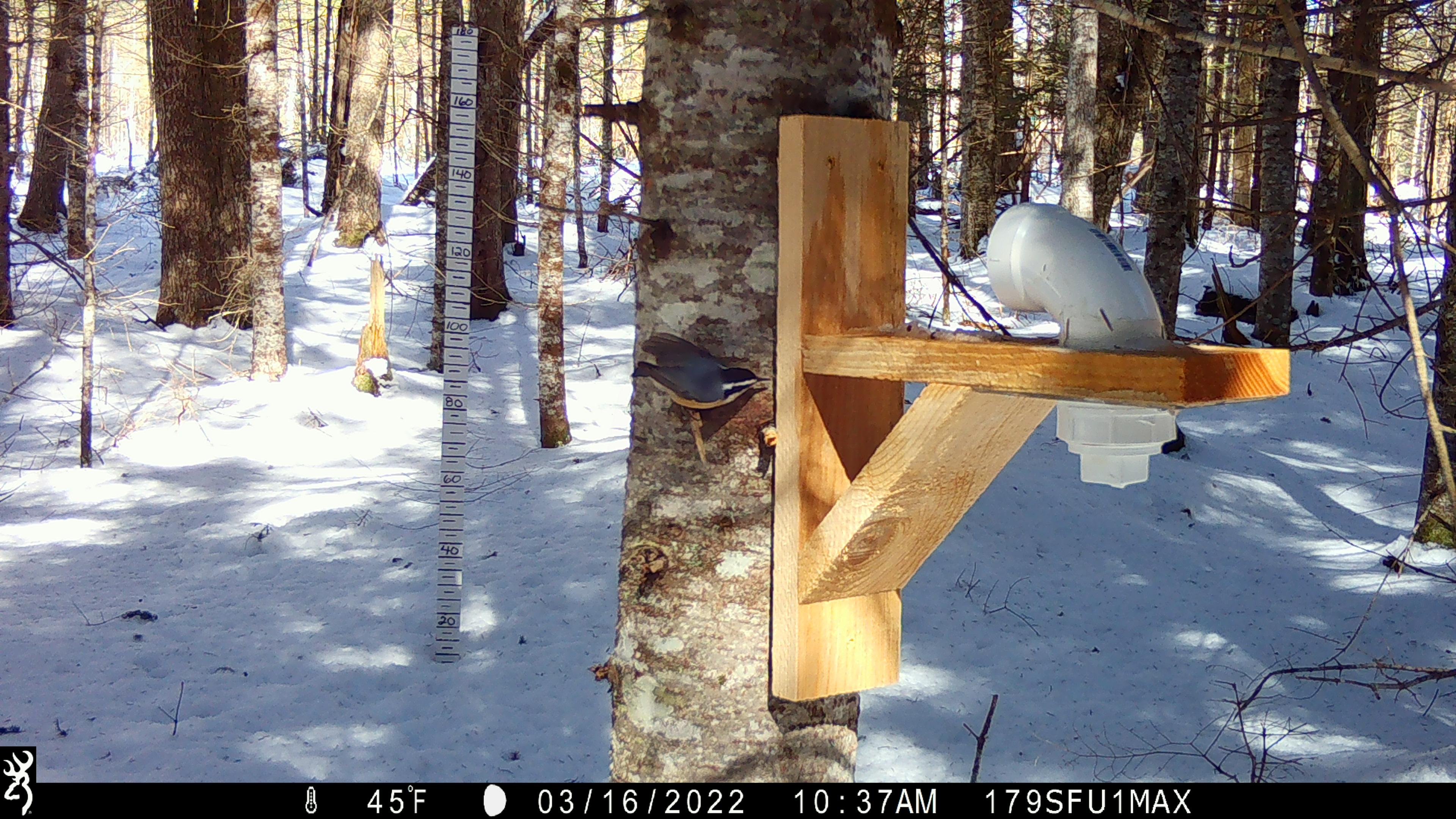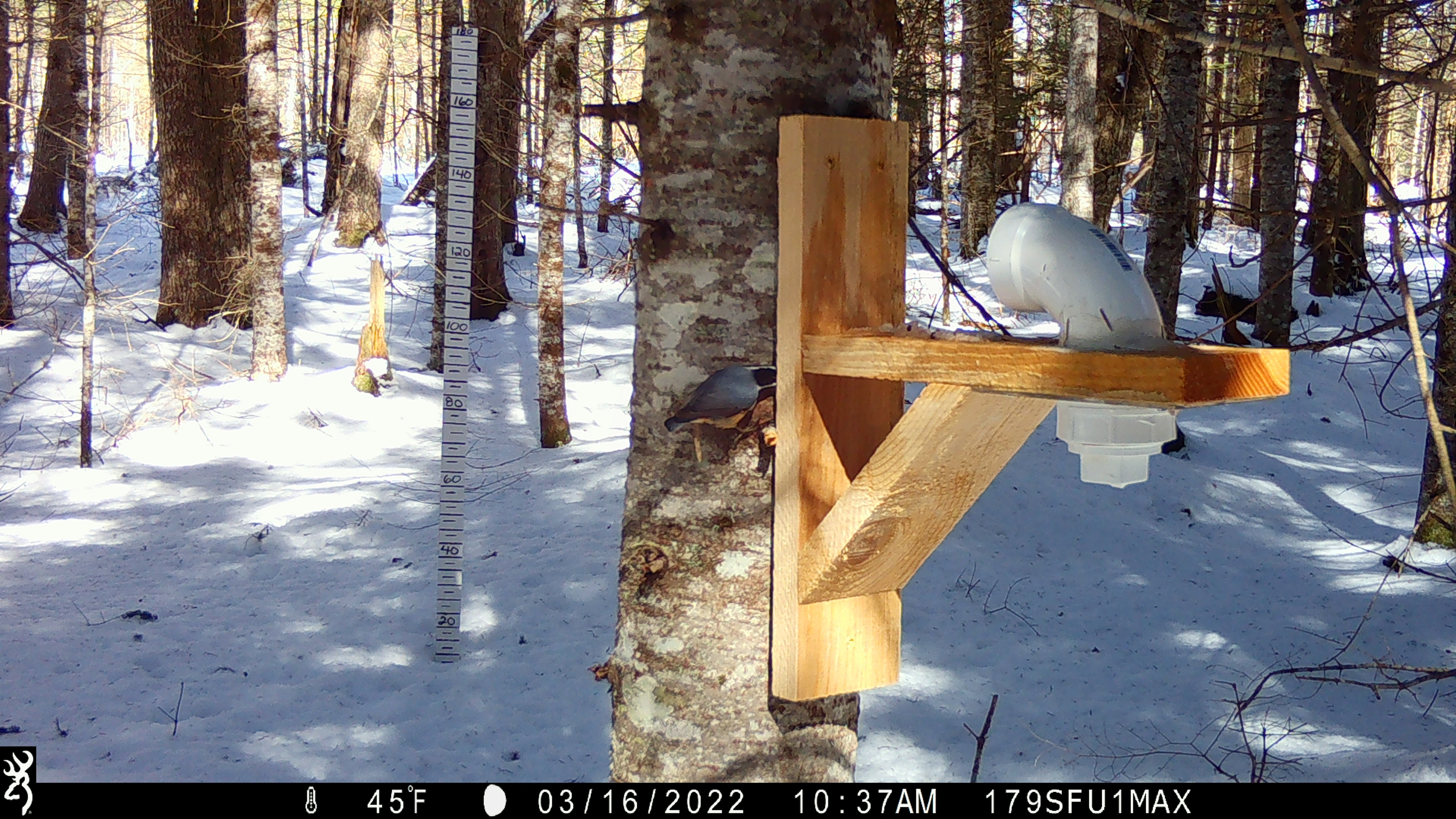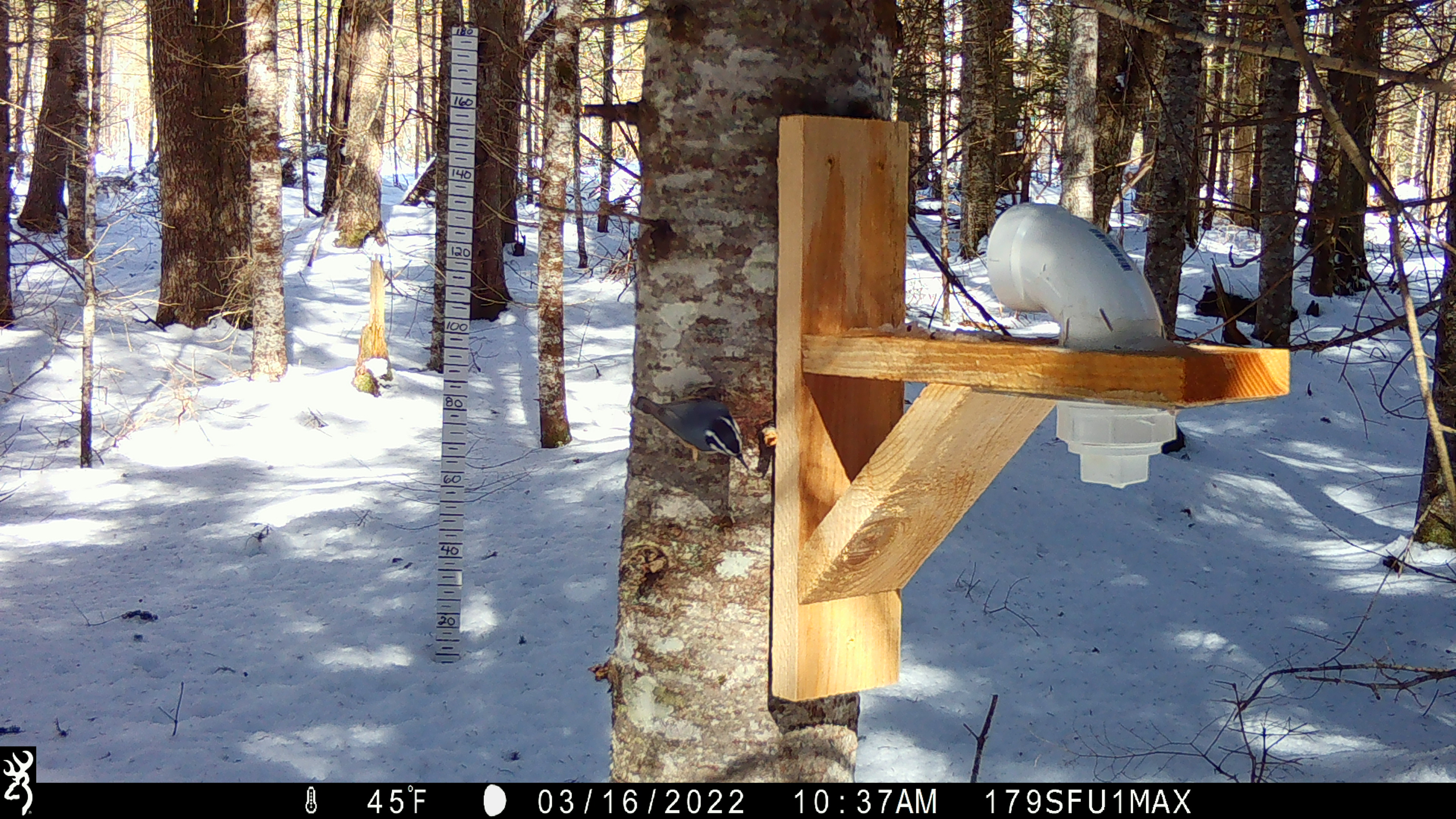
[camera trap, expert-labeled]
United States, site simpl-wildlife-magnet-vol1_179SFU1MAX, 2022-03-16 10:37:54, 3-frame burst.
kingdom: Animalia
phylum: Chordata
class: Aves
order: Passeriformes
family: Paridae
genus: Poecile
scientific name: Poecile atricapillus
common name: black-capped chickadee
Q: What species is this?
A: Black-capped chickadee (Poecile atricapillus).